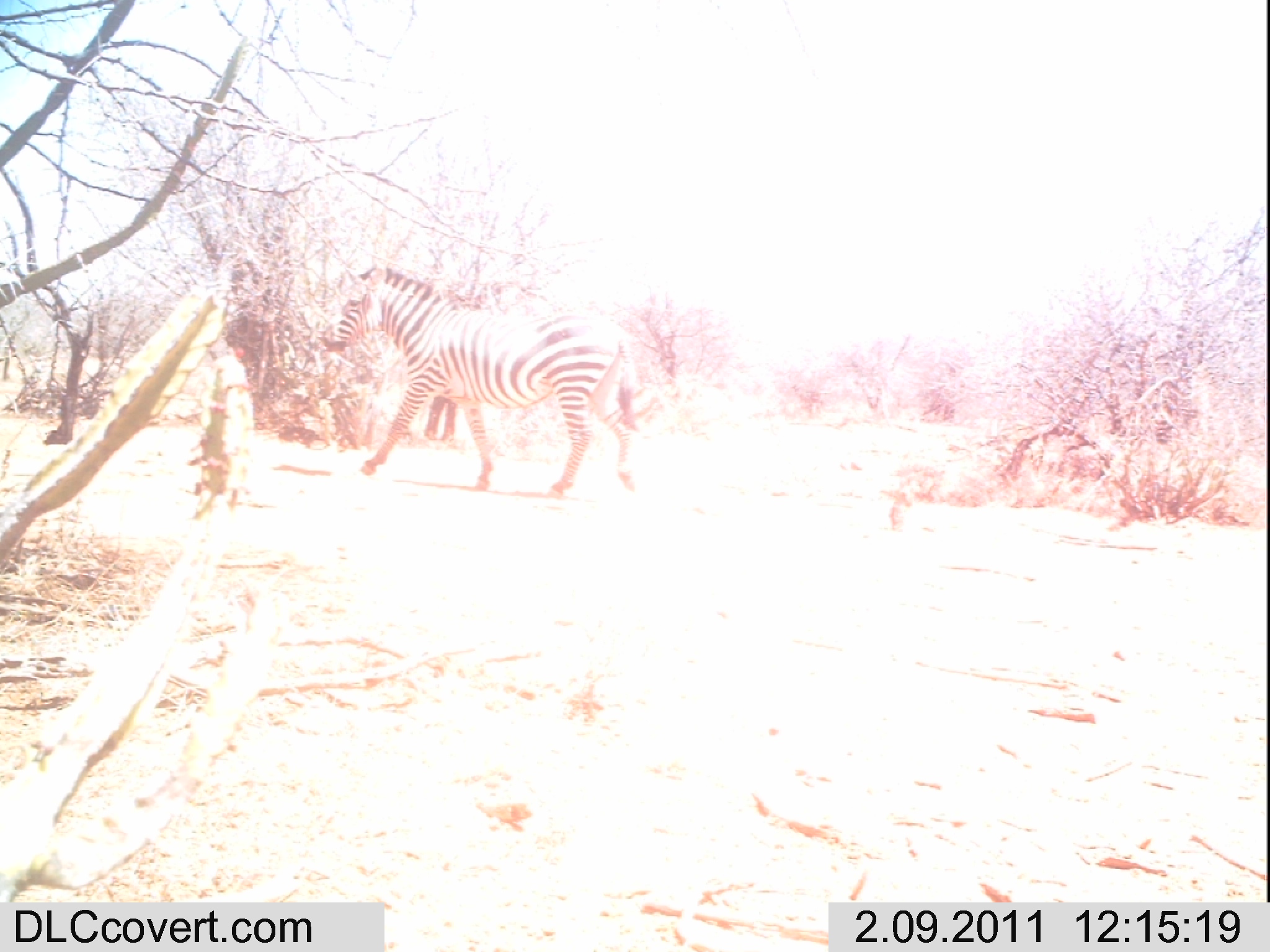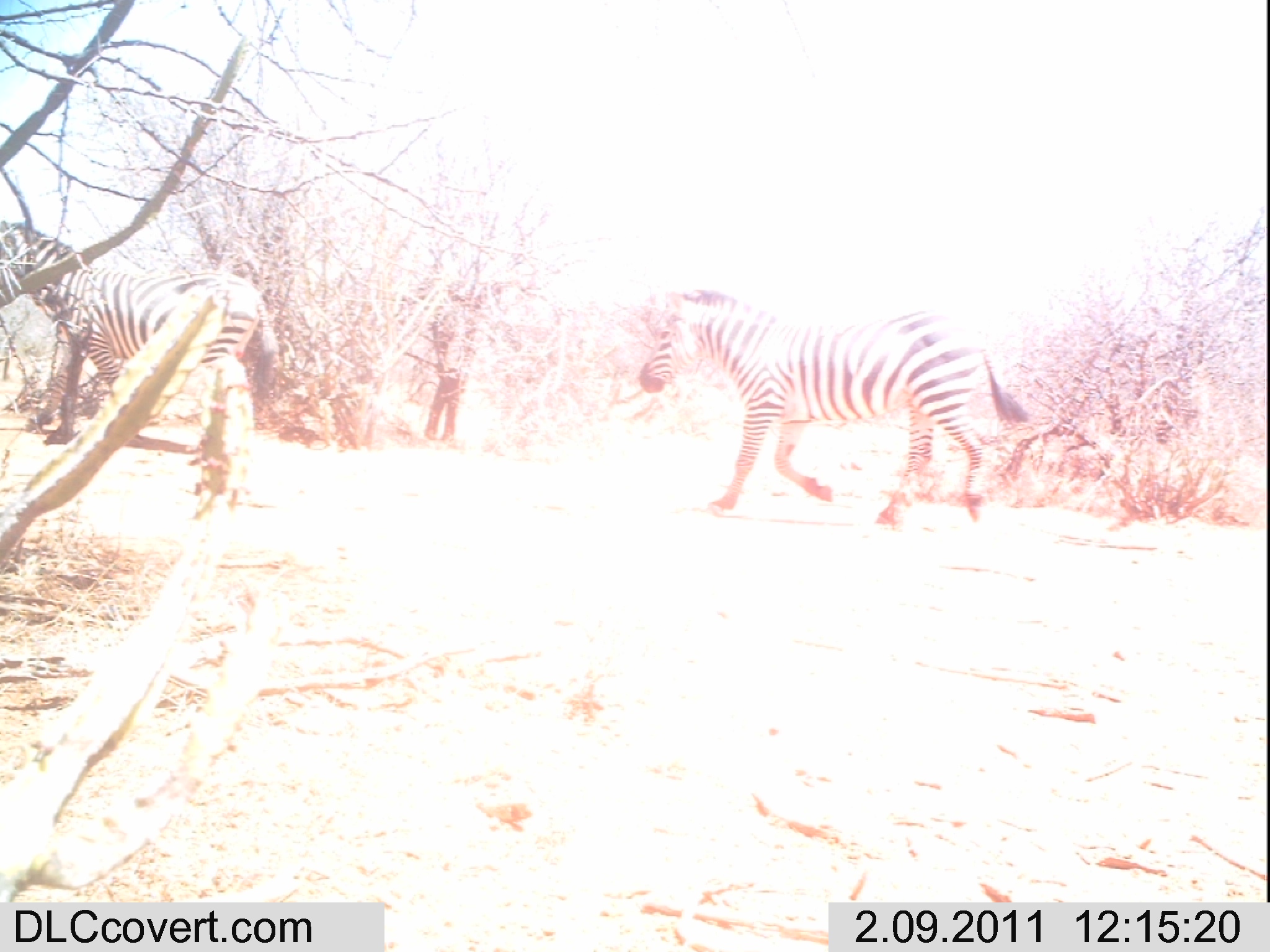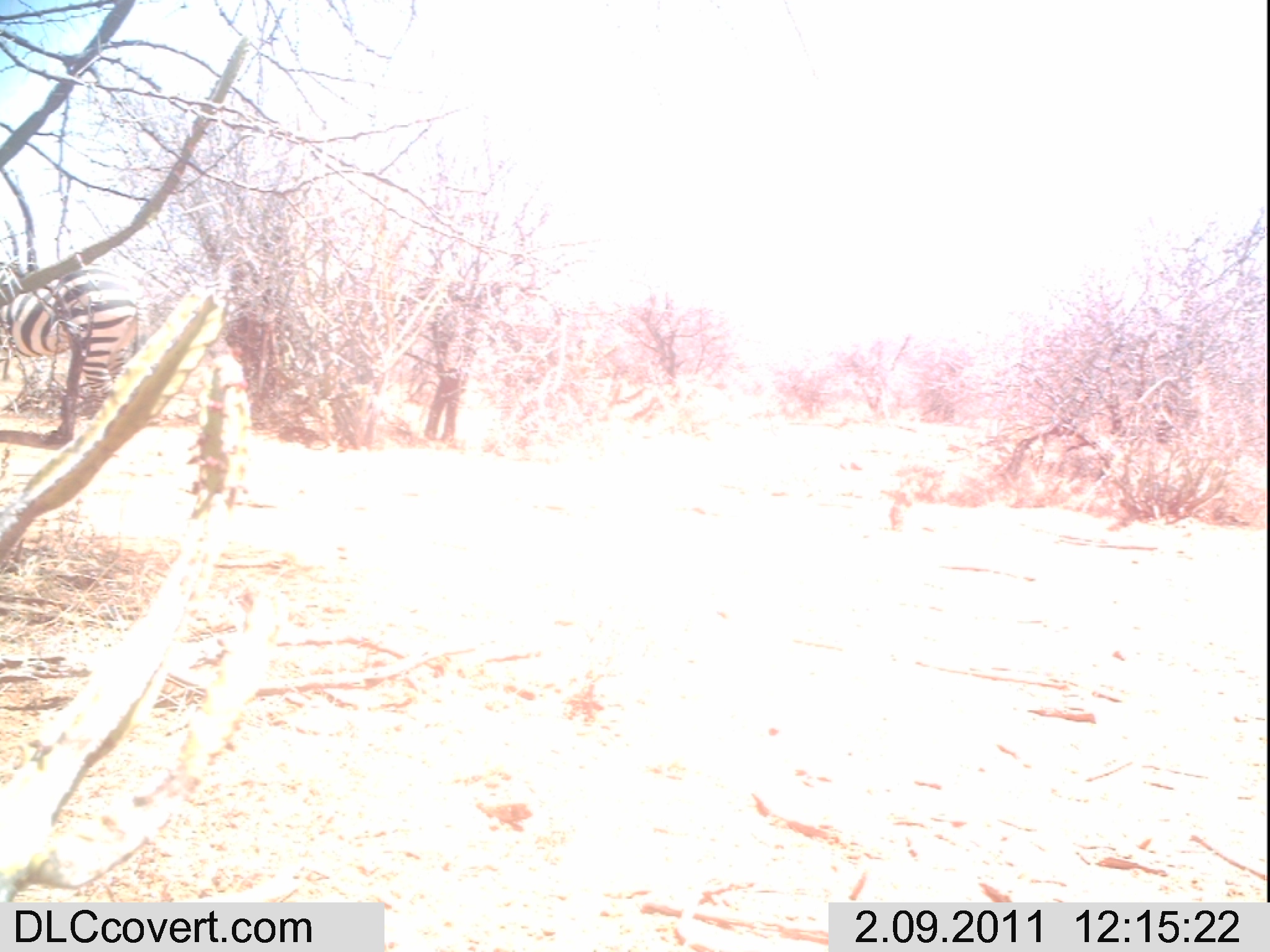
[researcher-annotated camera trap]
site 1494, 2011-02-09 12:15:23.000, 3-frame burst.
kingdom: Animalia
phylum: Chordata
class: Mammalia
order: Perissodactyla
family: Equidae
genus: Equus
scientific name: Equus quagga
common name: plains zebra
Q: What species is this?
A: Equus quagga (plains zebra).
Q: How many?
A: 1.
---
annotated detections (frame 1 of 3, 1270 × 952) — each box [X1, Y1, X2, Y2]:
equus quagga: [321, 254, 638, 499]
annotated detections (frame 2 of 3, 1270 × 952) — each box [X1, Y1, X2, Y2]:
equus quagga: [637, 288, 1030, 525]; [0, 219, 279, 462]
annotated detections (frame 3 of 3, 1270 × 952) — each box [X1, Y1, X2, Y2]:
equus quagga: [0, 266, 147, 444]